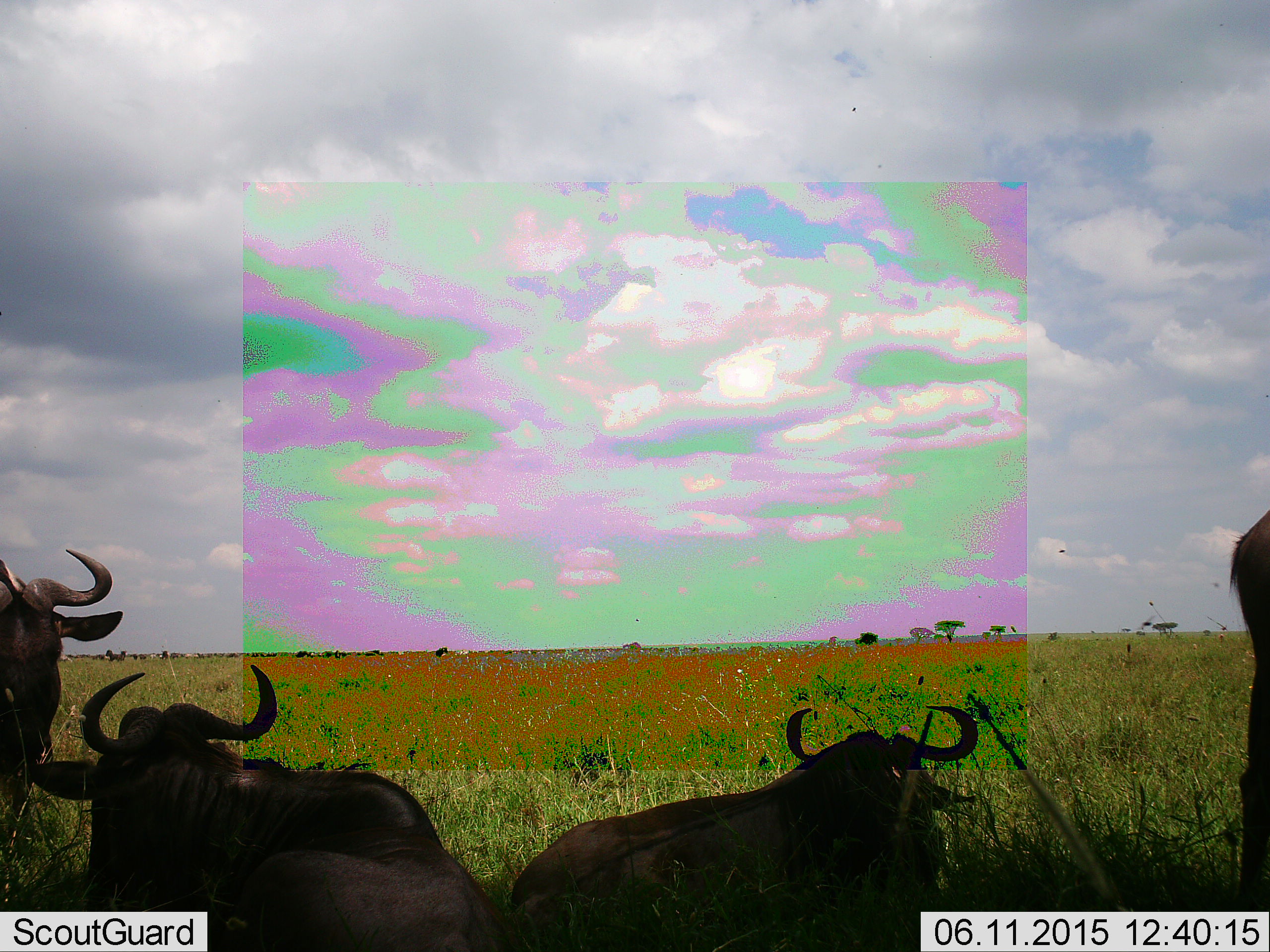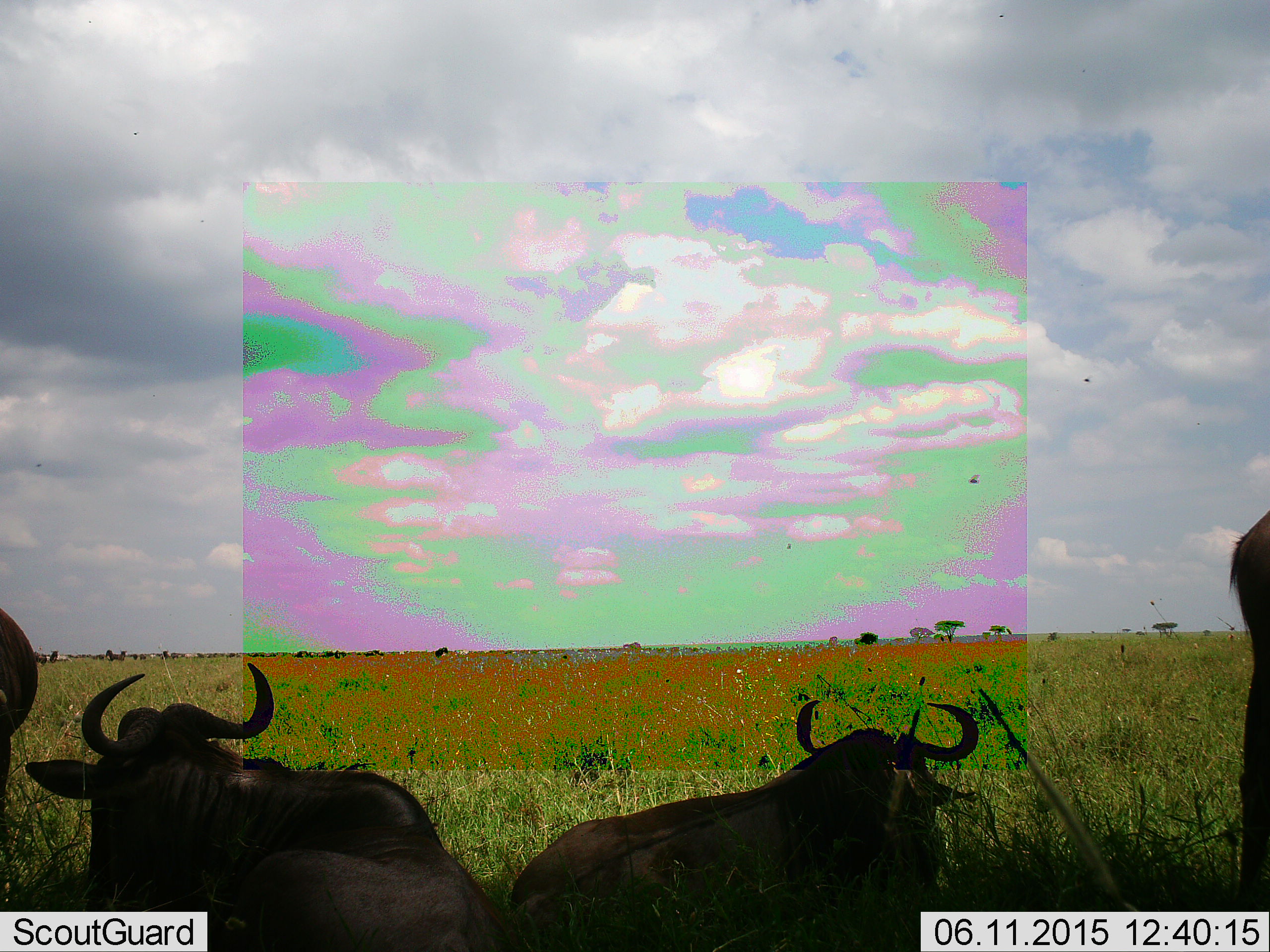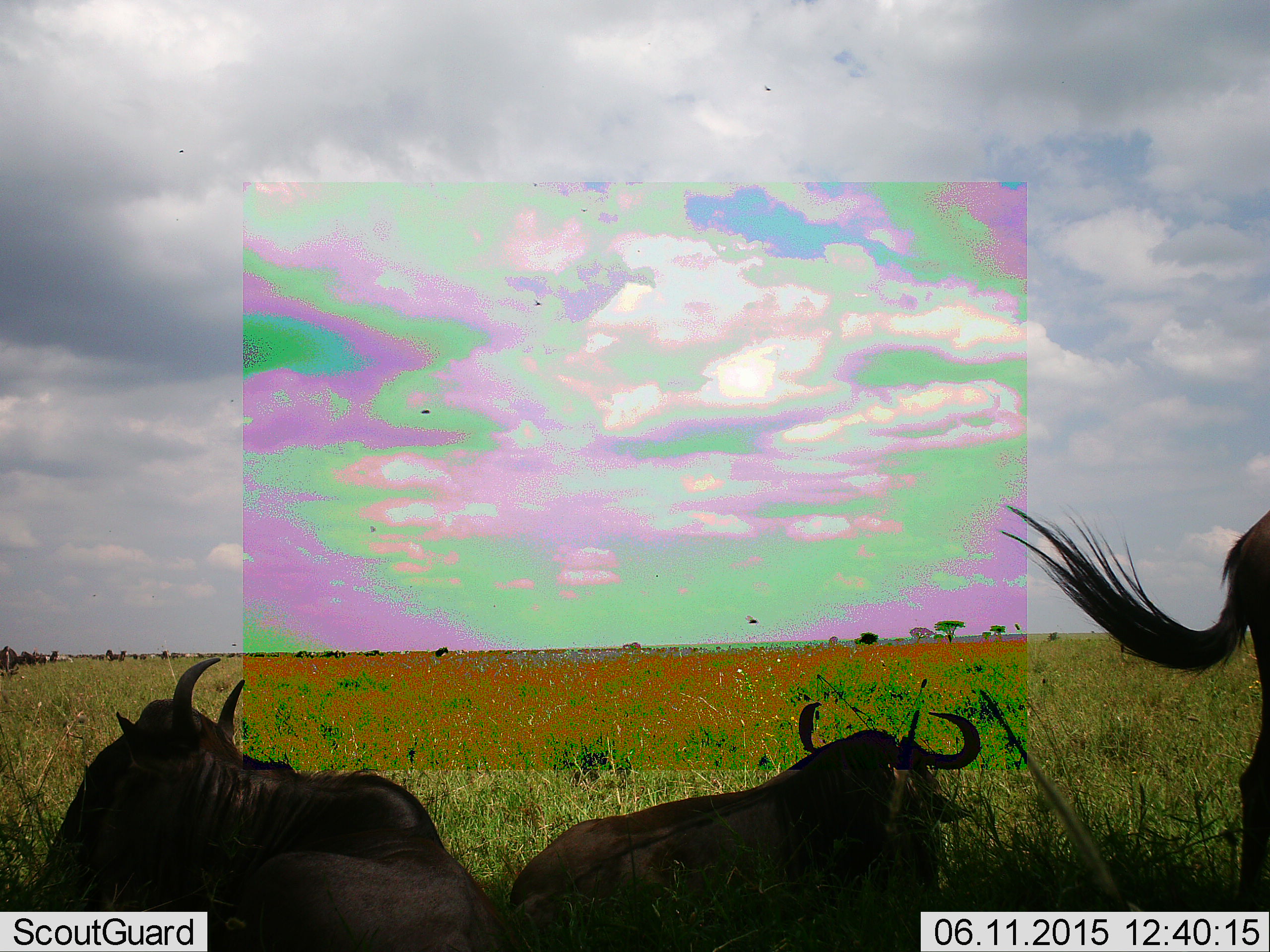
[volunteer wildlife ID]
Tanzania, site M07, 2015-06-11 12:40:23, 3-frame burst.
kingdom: Animalia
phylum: Chordata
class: Mammalia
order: Artiodactyla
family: Bovidae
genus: Connochaetes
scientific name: Connochaetes taurinus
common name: blue wildebeest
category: wildebeest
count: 4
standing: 67%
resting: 93%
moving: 20%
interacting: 0%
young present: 0%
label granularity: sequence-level